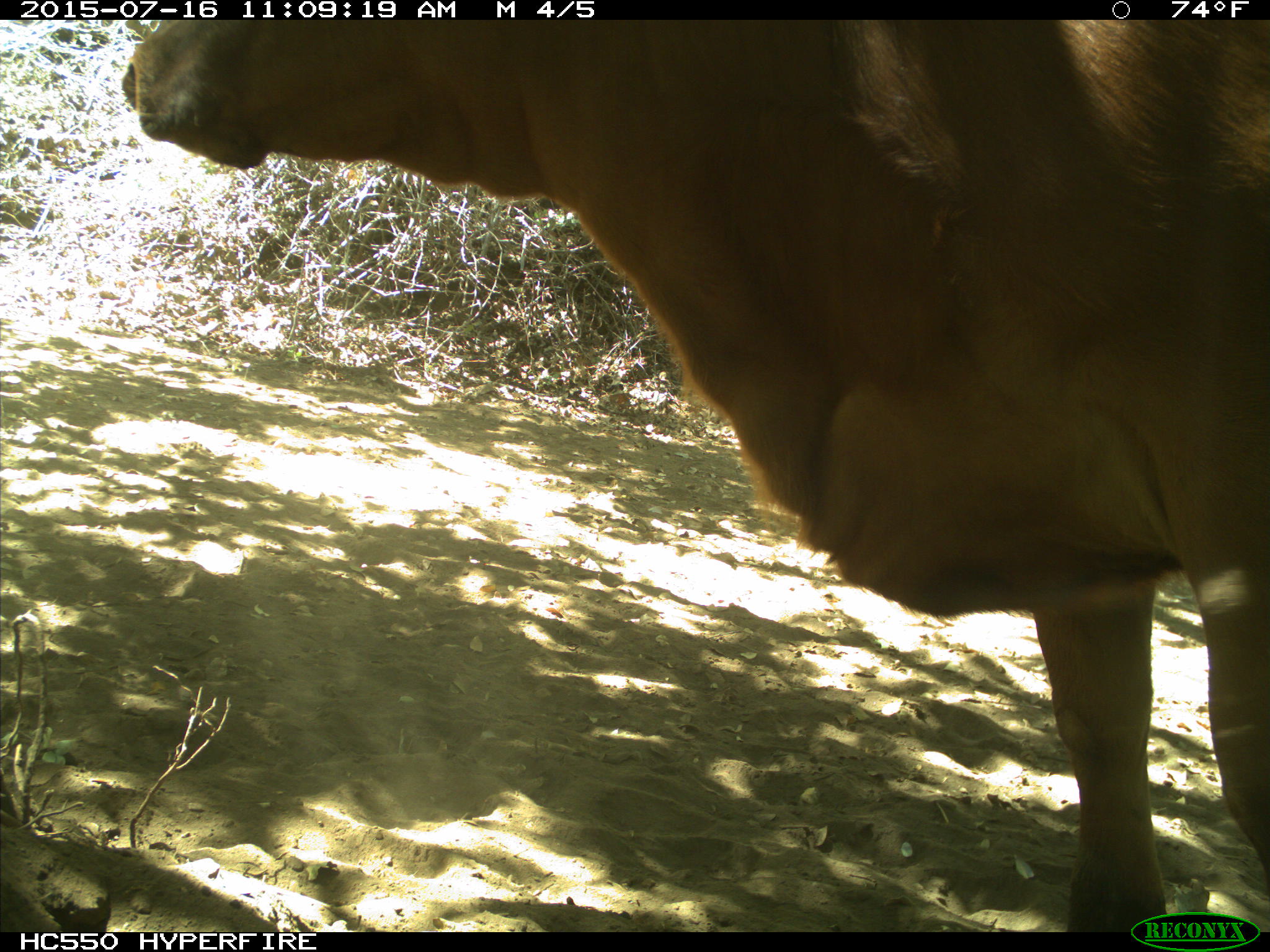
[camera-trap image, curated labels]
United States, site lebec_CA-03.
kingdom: Animalia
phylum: Chordata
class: Mammalia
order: Artiodactyla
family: Bovidae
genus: Bos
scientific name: Bos taurus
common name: domestic cow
Bos taurus (domestic cow).